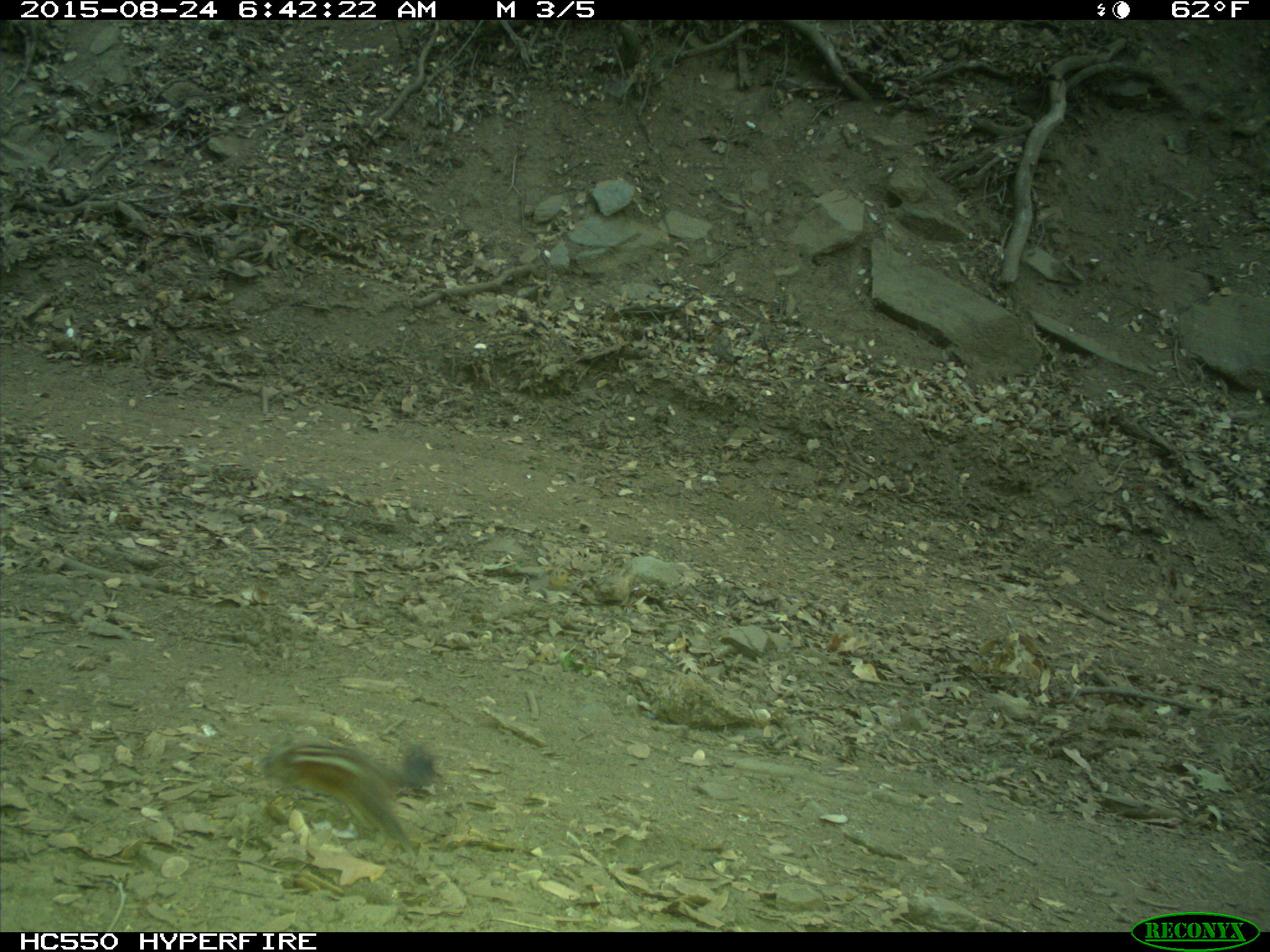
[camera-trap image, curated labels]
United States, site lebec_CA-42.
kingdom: Animalia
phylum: Chordata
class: Mammalia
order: Rodentia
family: Sciuridae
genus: Tamias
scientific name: Tamias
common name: chipmunk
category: unidentified chipmunk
Unidentified chipmunk (chipmunk) (Tamias).